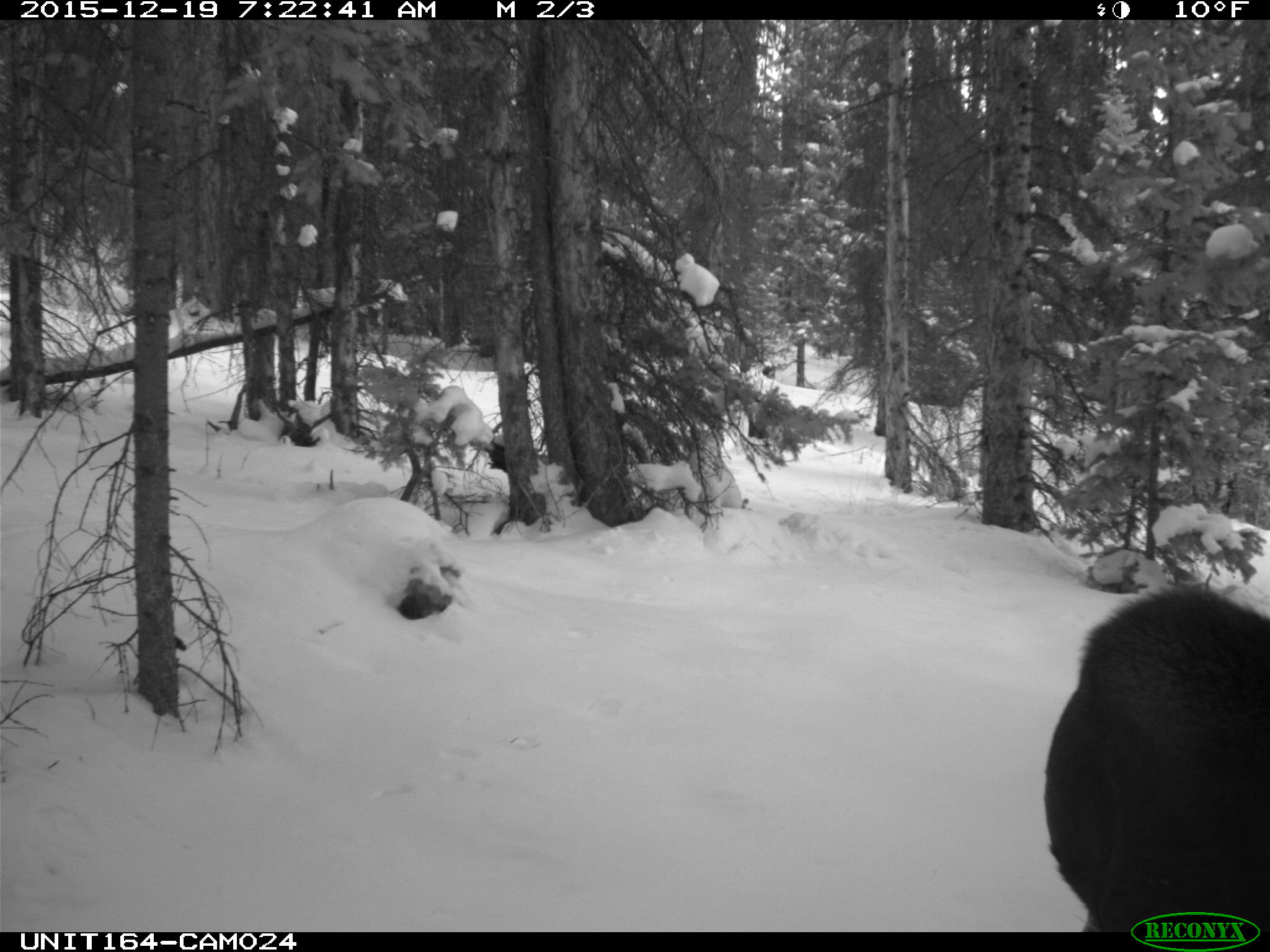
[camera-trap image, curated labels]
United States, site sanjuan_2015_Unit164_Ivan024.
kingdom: Animalia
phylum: Chordata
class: Mammalia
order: Artiodactyla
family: Cervidae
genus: Alces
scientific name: Alces alces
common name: moose